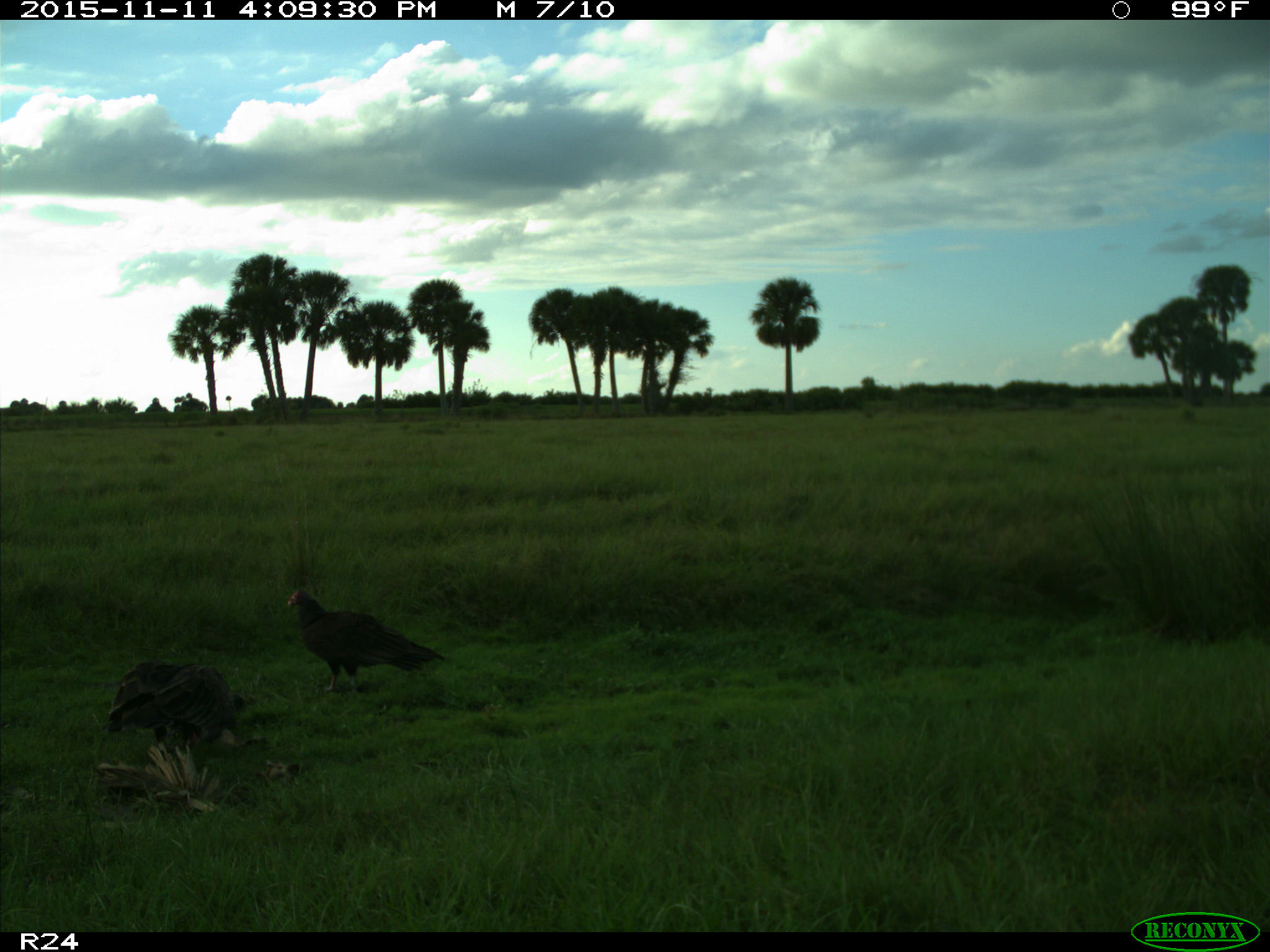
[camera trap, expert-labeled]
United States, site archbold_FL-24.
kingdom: Animalia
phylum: Chordata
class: Aves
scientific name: Aves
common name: birds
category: unidentified bird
Unidentified bird (birds) (Aves).